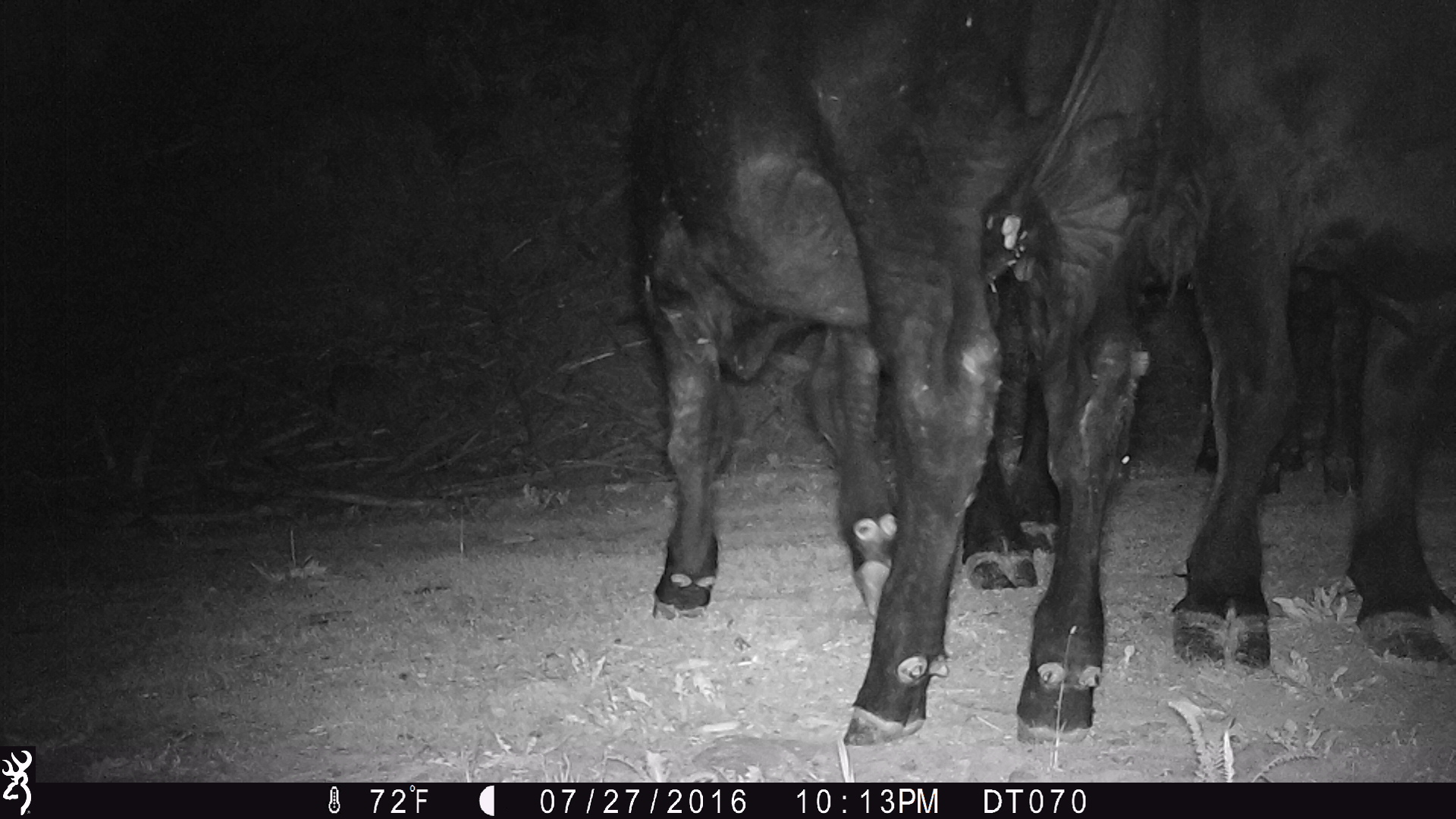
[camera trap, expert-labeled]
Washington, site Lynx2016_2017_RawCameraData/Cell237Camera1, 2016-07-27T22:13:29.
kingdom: Animalia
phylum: Chordata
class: Mammalia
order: Artiodactyla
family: Bovidae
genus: Bos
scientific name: Bos taurus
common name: domestic cattle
Domestic cattle (Bos taurus). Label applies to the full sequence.